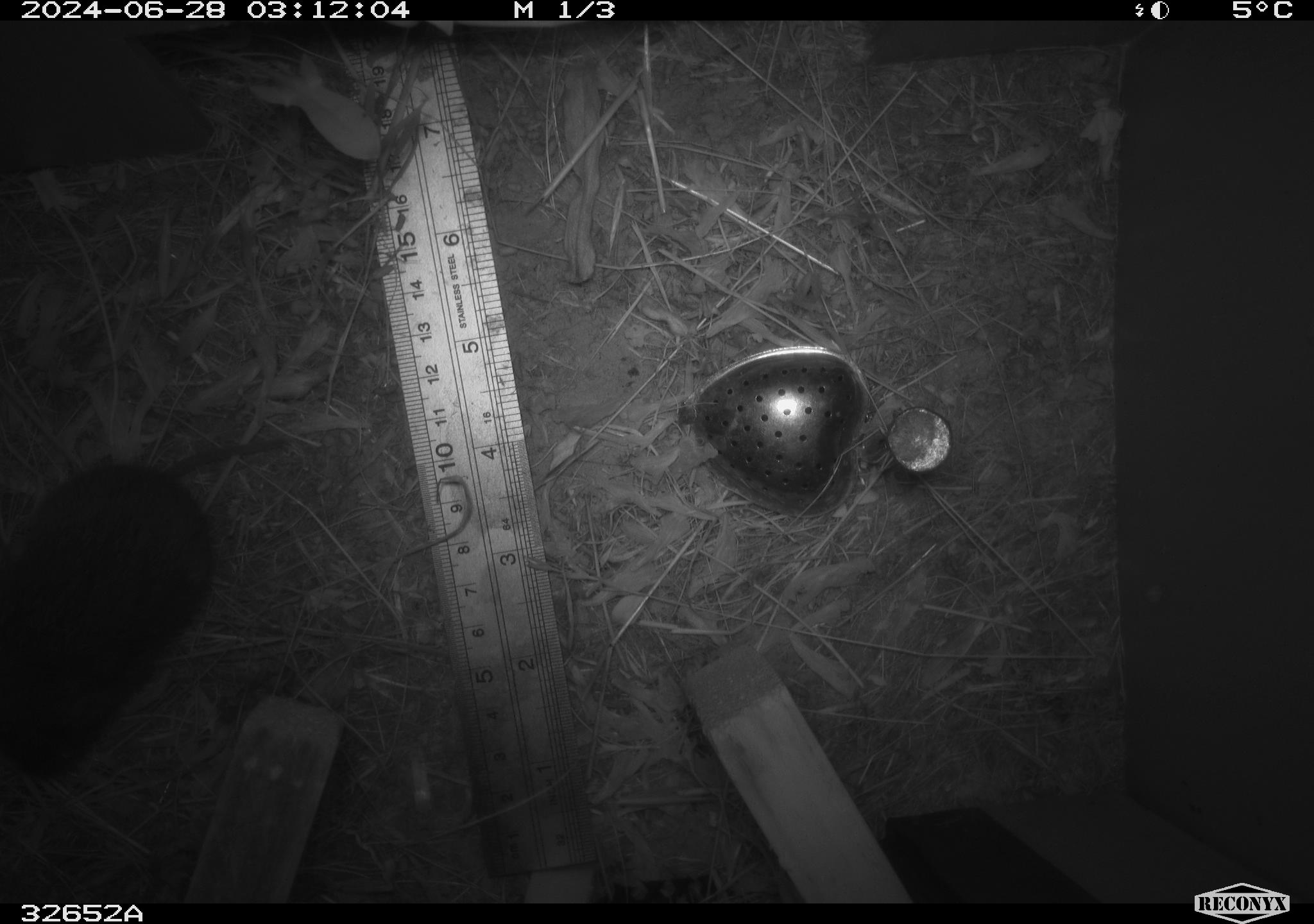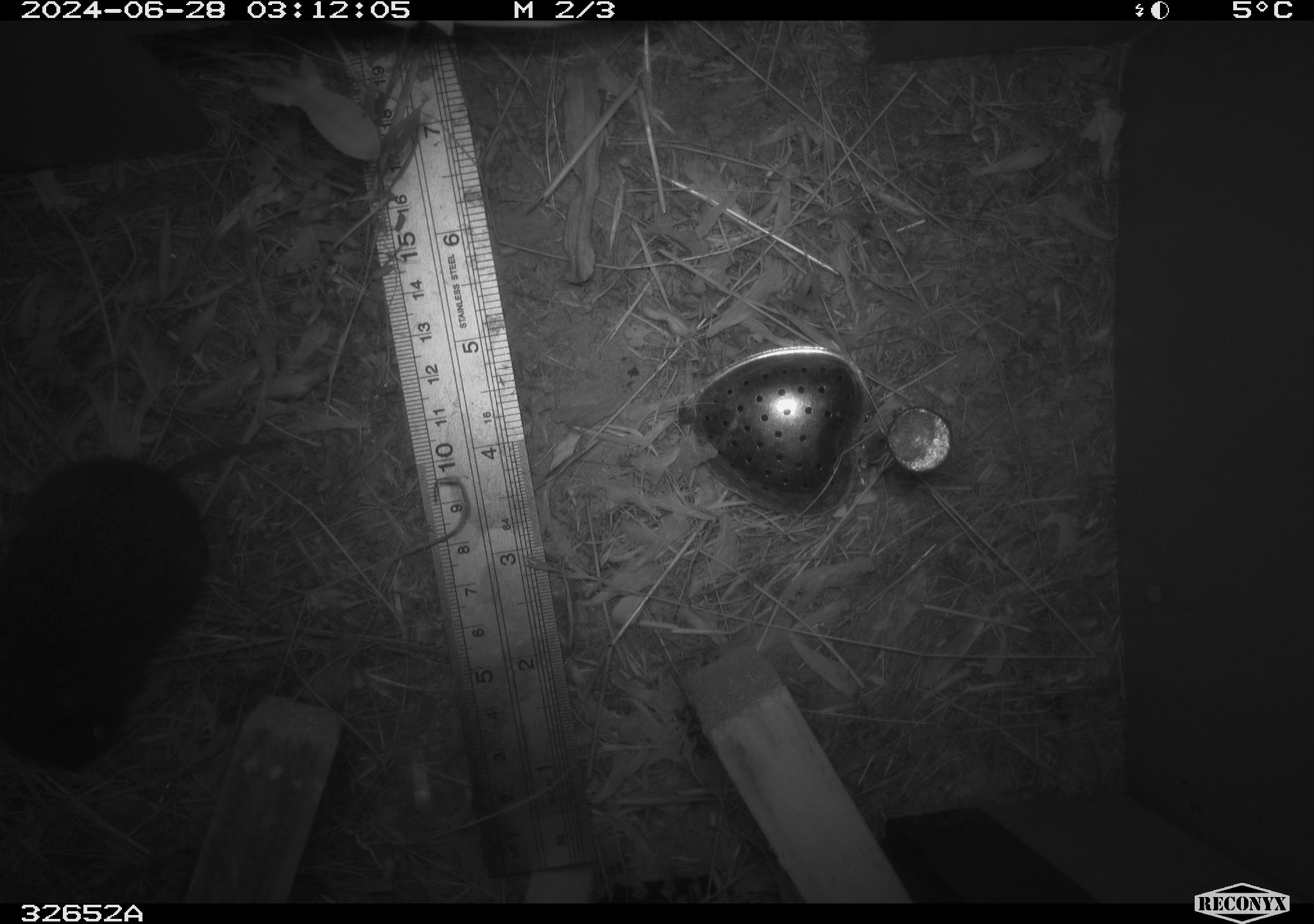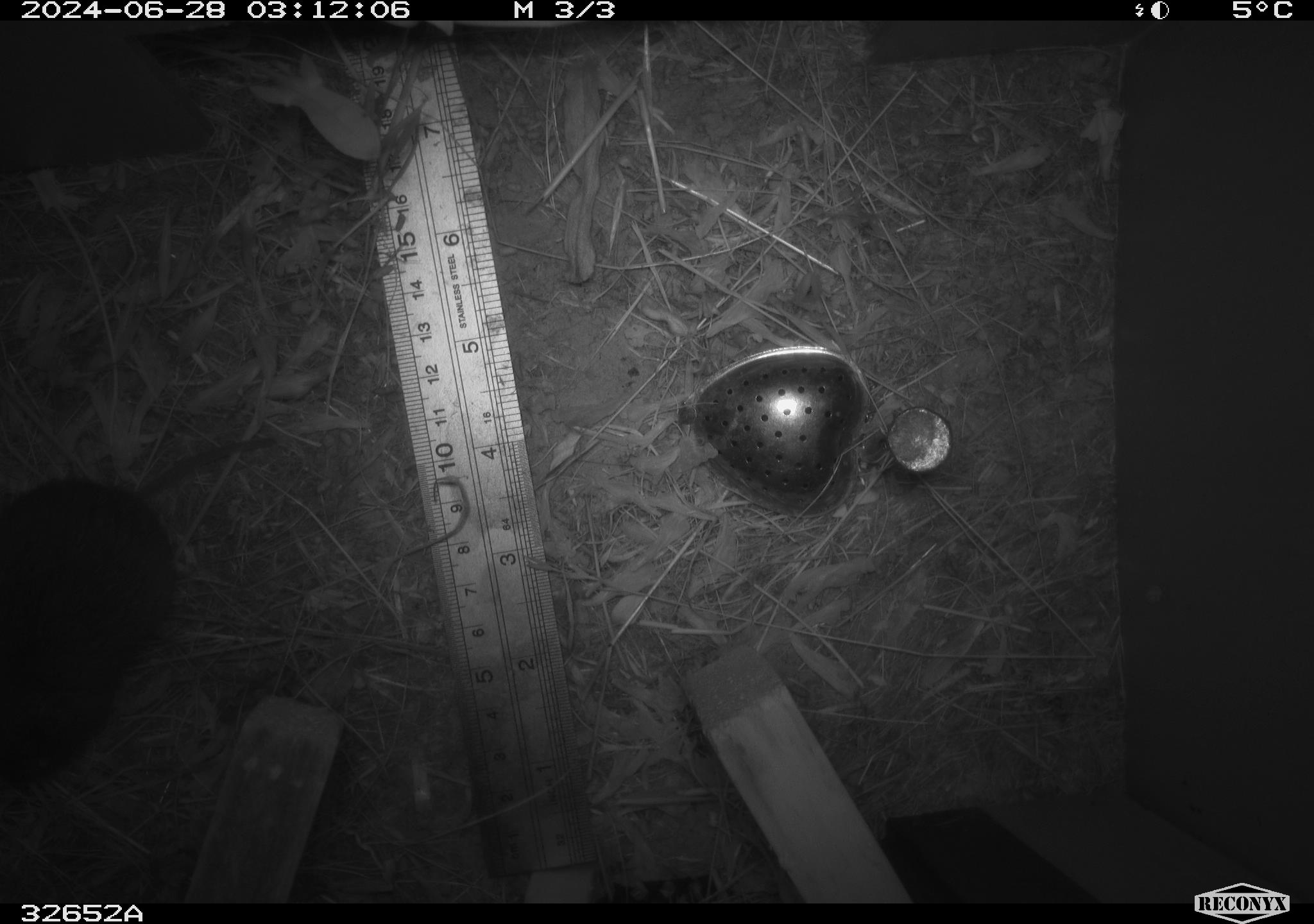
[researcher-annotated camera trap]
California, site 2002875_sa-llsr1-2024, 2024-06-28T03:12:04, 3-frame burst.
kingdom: Animalia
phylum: Chordata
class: Mammalia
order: Rodentia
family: Cricetidae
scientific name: Arvicolinae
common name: voles, lemmings, and muskrats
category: arvicolinae subfamily